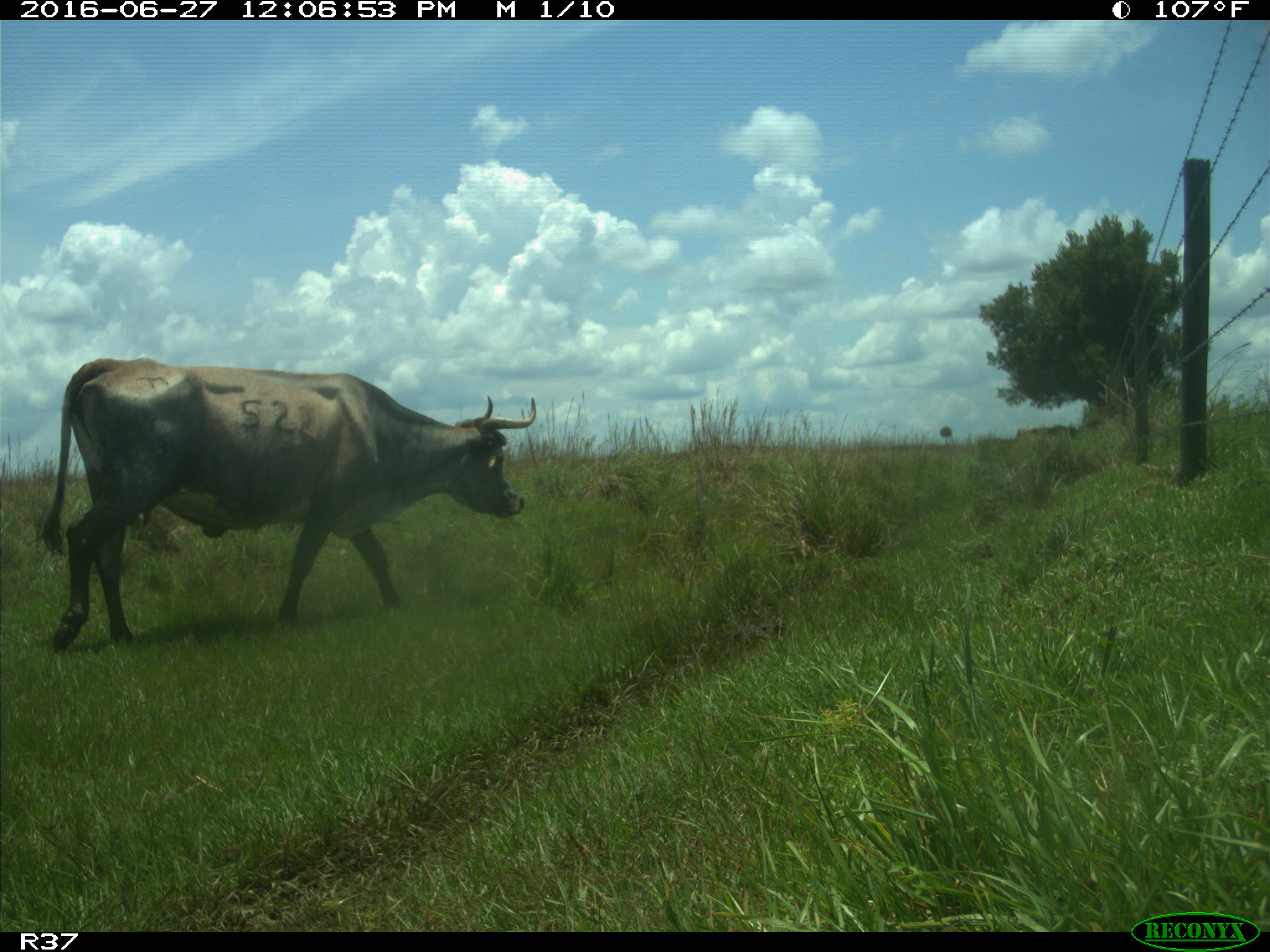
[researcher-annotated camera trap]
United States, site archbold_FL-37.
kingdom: Animalia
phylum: Chordata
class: Mammalia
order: Artiodactyla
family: Bovidae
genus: Bos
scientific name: Bos taurus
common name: domestic cow